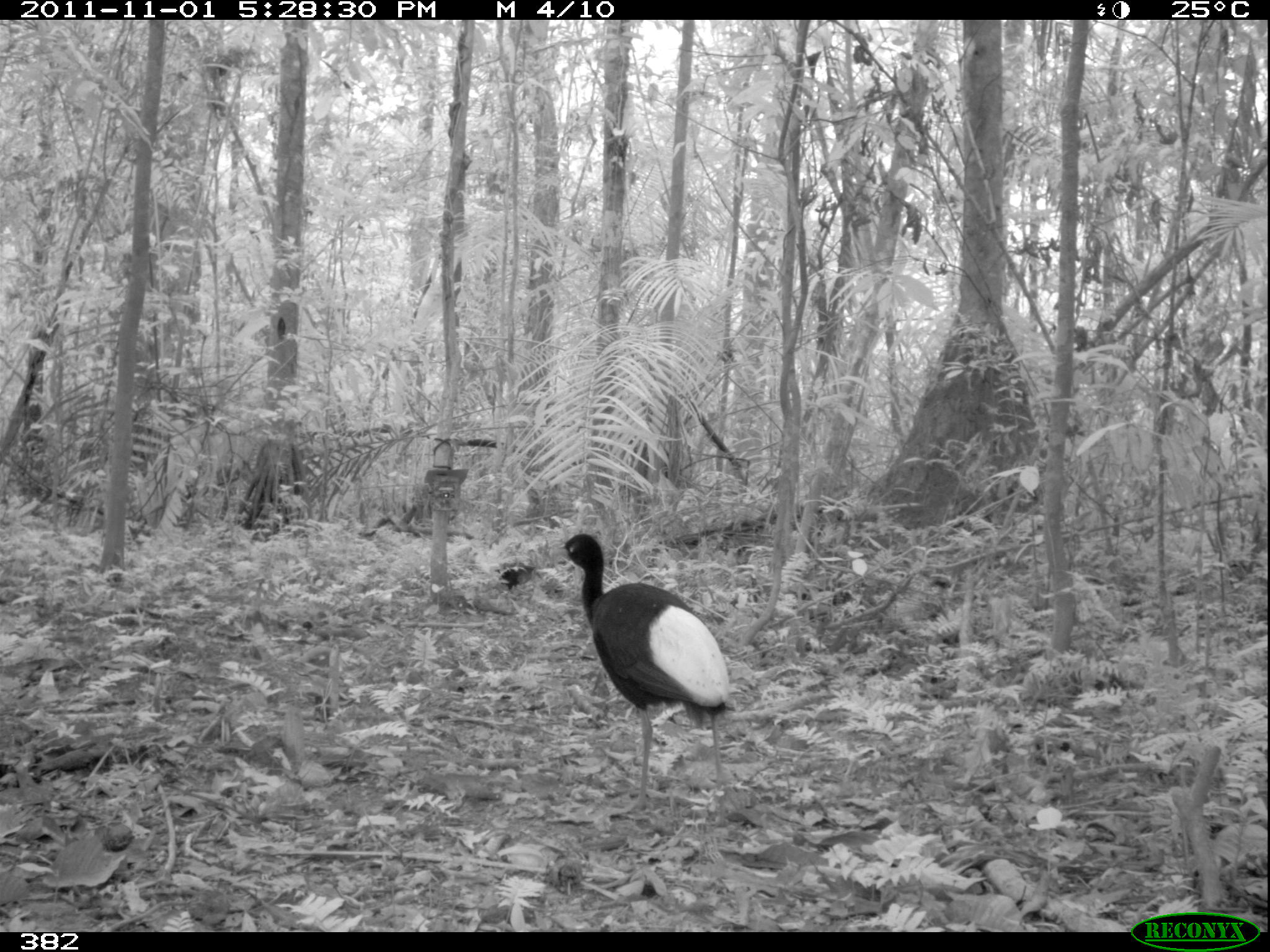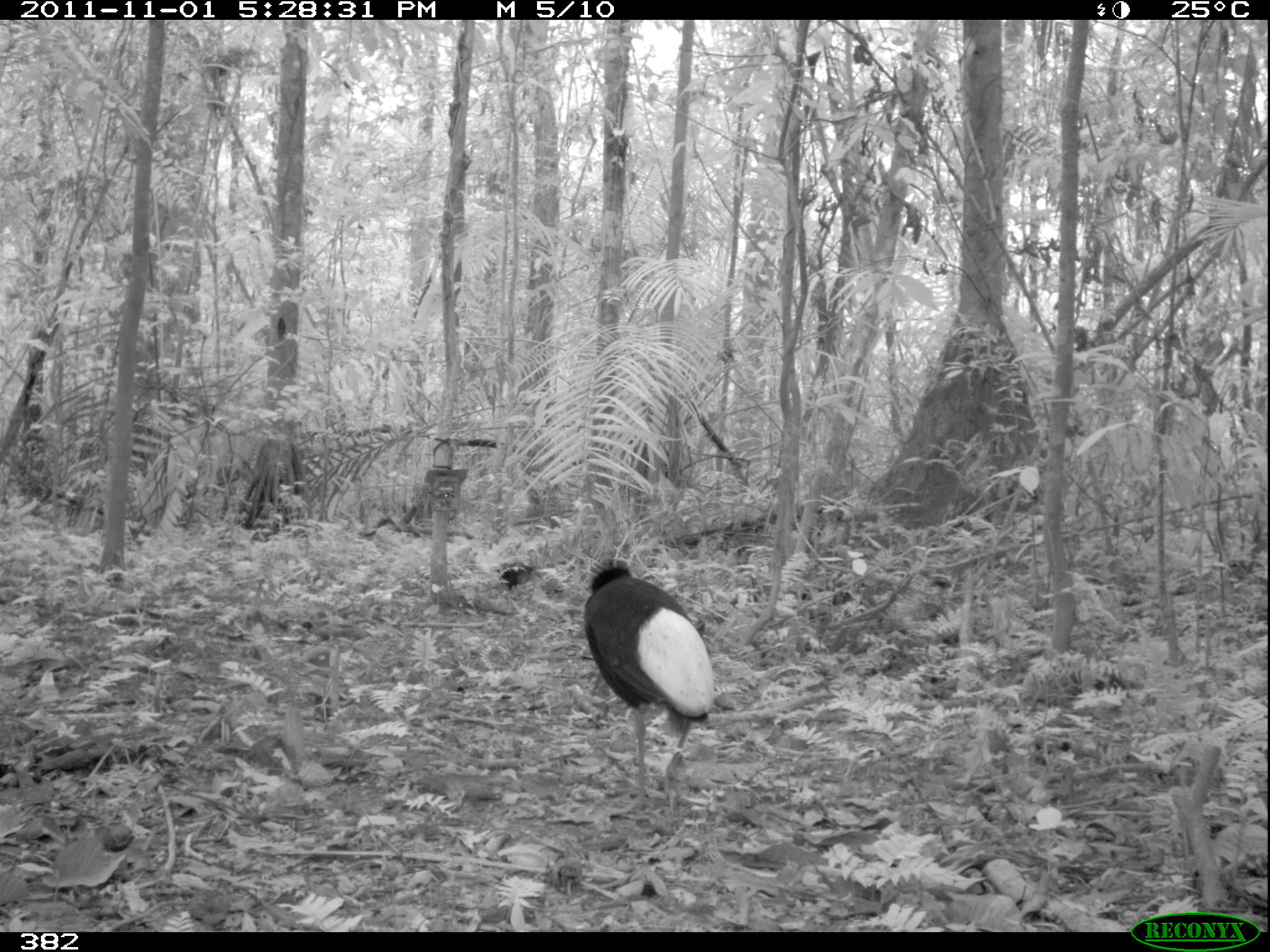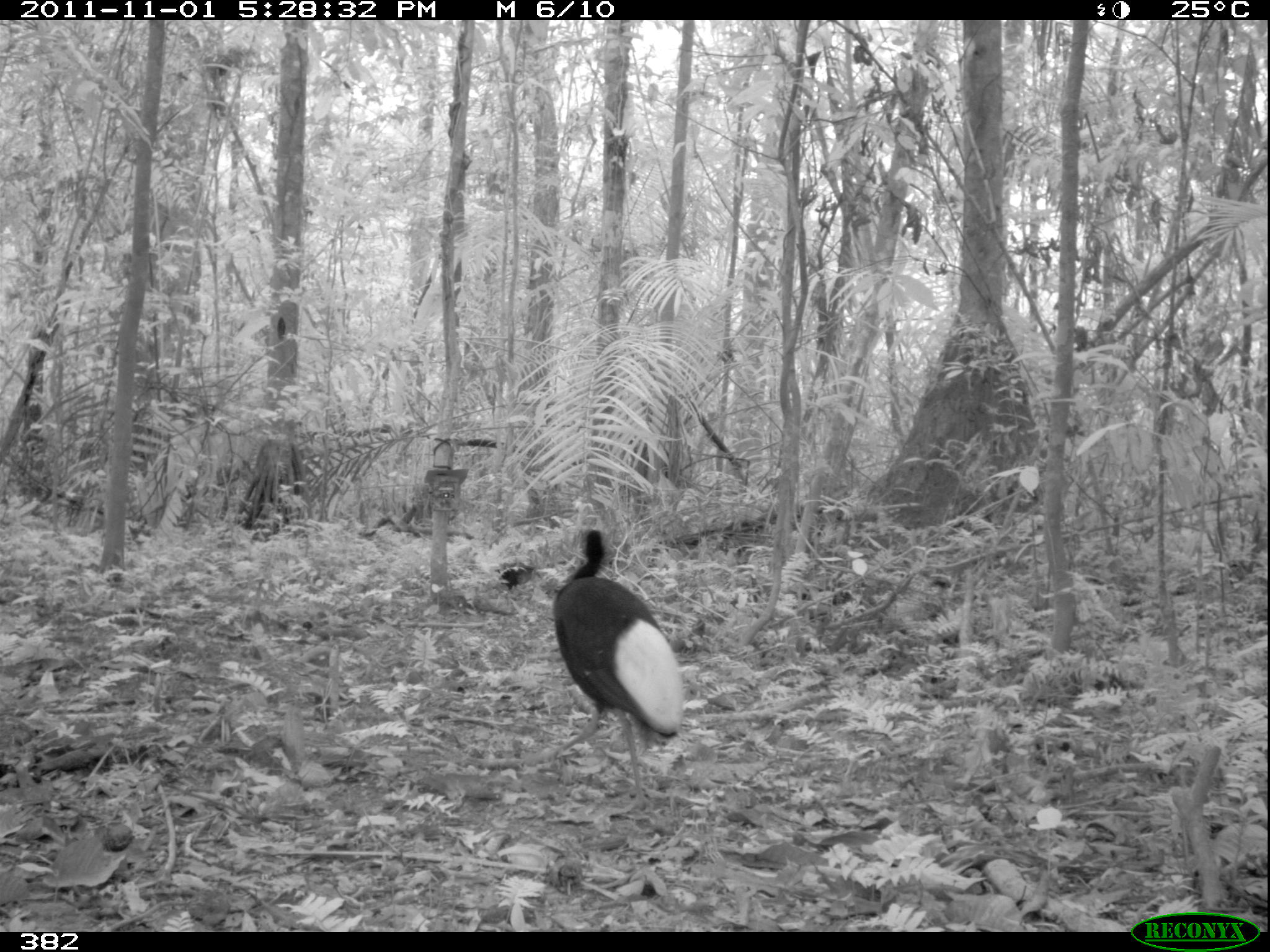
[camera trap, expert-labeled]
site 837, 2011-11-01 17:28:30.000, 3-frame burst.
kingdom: Animalia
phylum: Chordata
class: Aves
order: Gruiformes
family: Psophiidae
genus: Psophia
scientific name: Psophia leucoptera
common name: pale-winged trumpeter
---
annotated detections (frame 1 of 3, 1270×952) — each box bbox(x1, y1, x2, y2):
psophia leucoptera: bbox(554, 533, 731, 808)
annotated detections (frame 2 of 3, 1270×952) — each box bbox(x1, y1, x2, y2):
psophia leucoptera: bbox(580, 560, 716, 812)